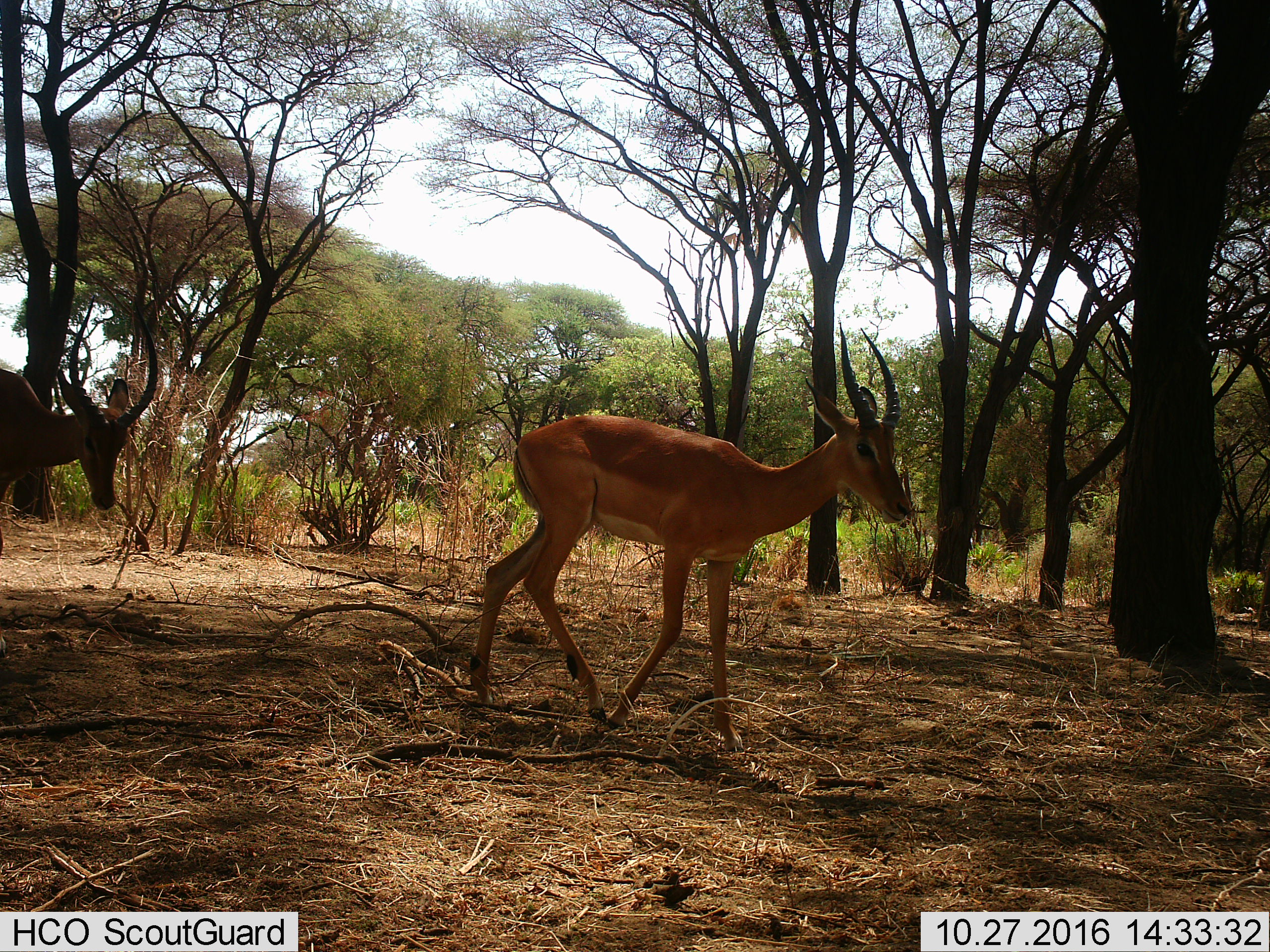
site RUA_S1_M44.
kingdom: Animalia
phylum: Chordata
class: Mammalia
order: Artiodactyla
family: Bovidae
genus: Aepyceros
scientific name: Aepyceros melampus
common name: impala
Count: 2.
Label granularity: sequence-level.